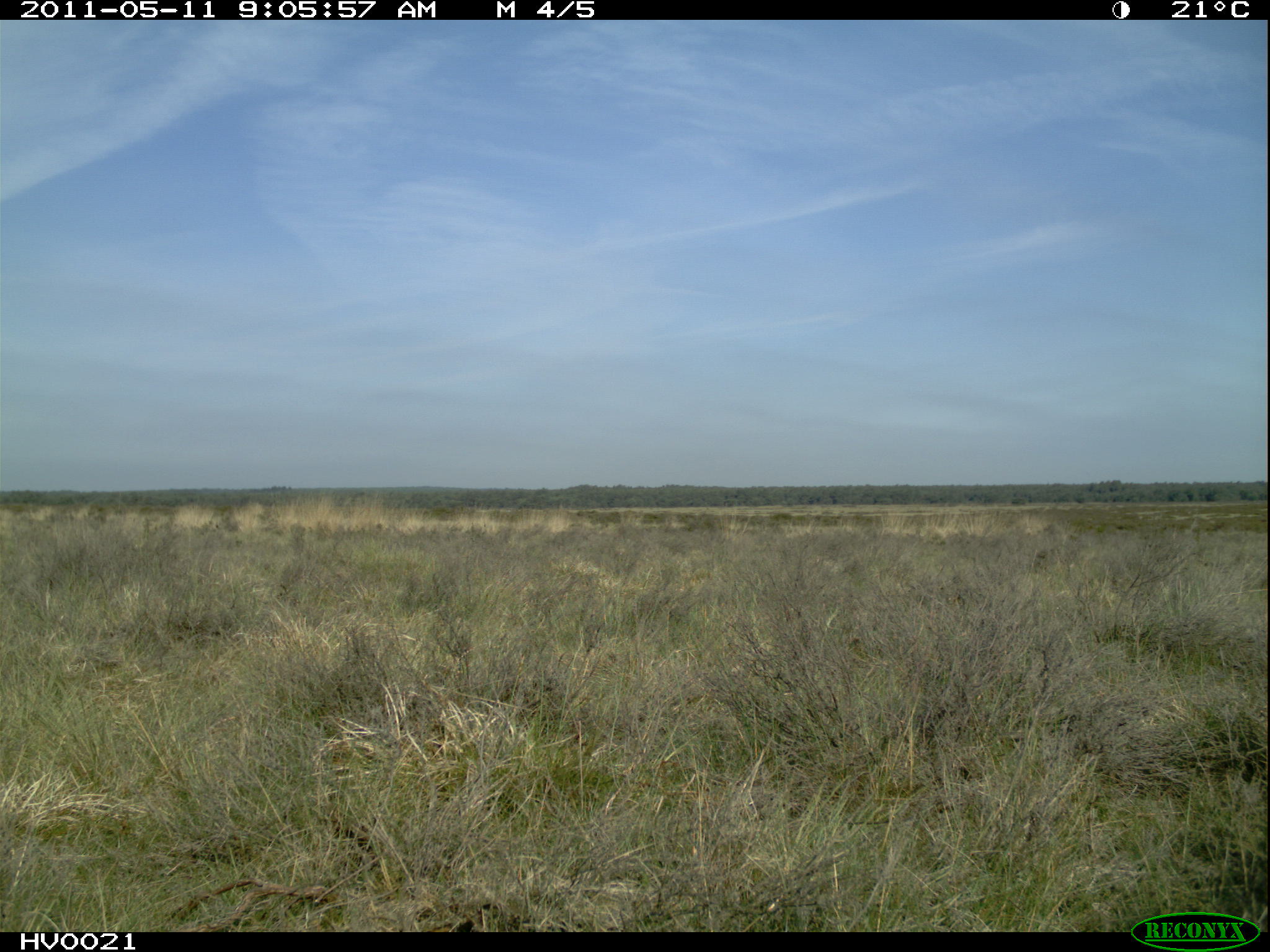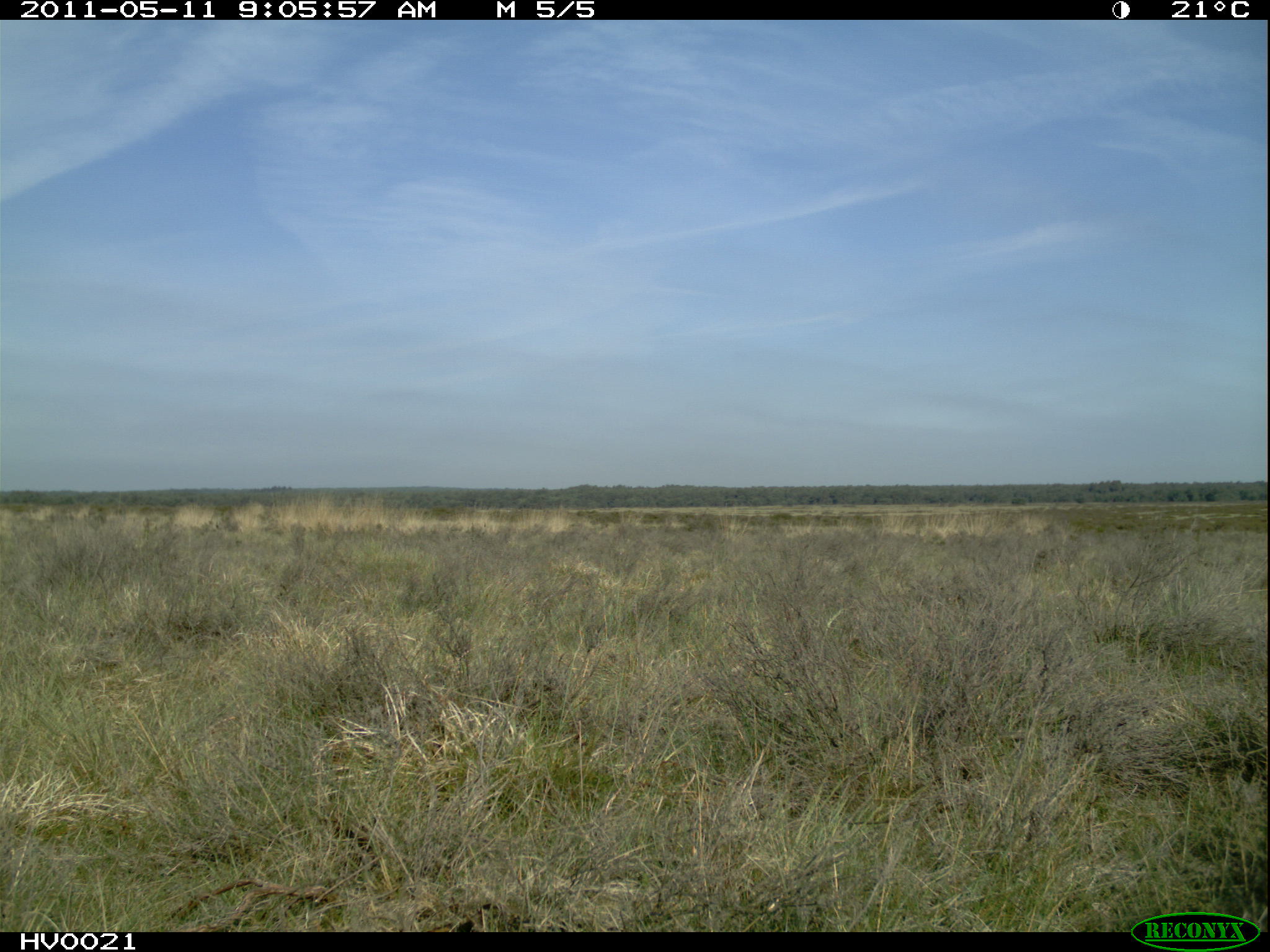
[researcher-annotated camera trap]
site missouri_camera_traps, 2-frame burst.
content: no animal present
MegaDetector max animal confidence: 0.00